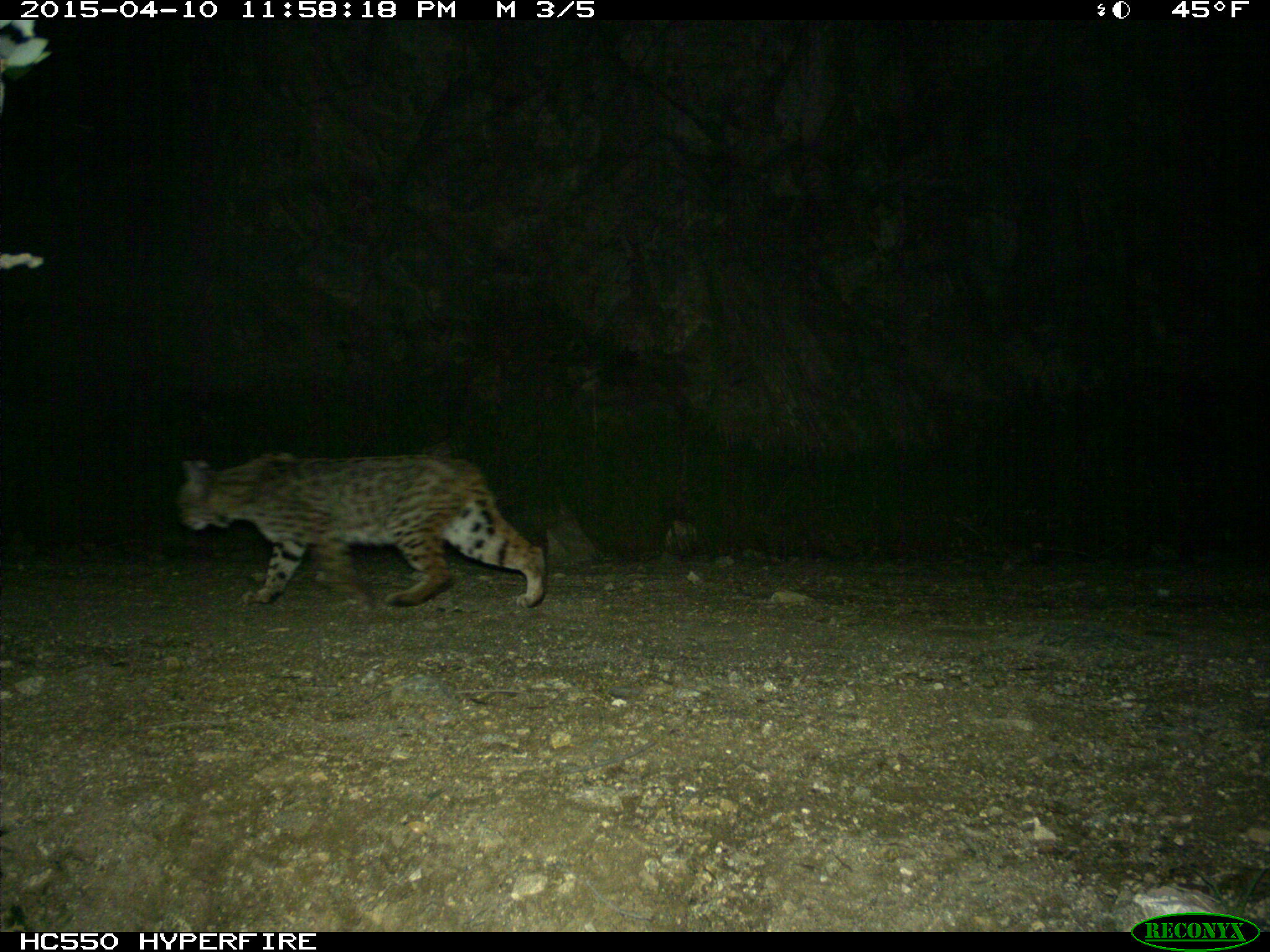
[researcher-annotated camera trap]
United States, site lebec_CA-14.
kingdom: Animalia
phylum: Chordata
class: Mammalia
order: Carnivora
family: Felidae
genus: Lynx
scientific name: Lynx rufus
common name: bobcat